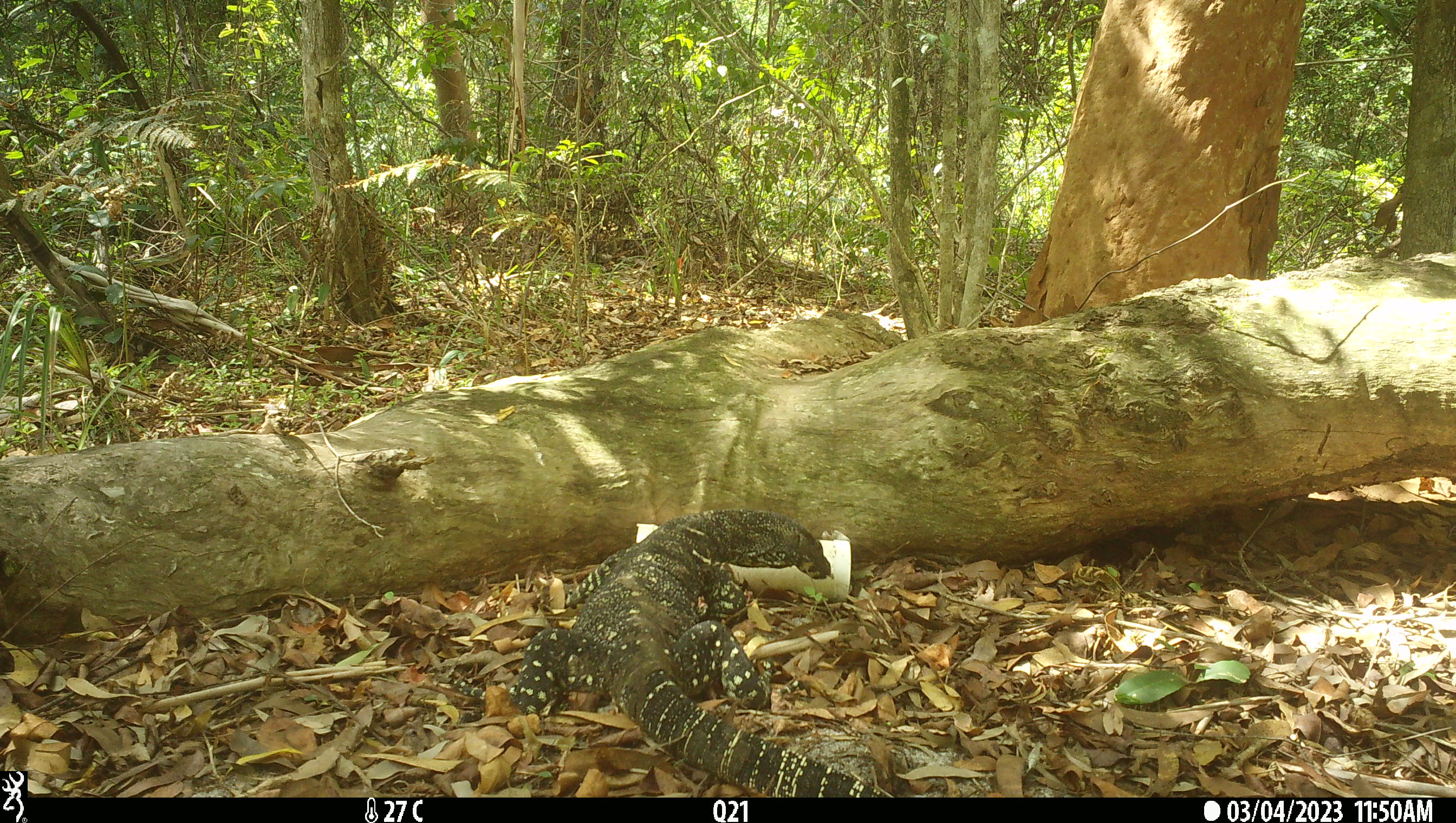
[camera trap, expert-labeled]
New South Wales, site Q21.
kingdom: Animalia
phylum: Chordata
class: Reptilia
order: Squamata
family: Varanidae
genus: Varanus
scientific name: Varanus varius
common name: lace monitor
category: goanna